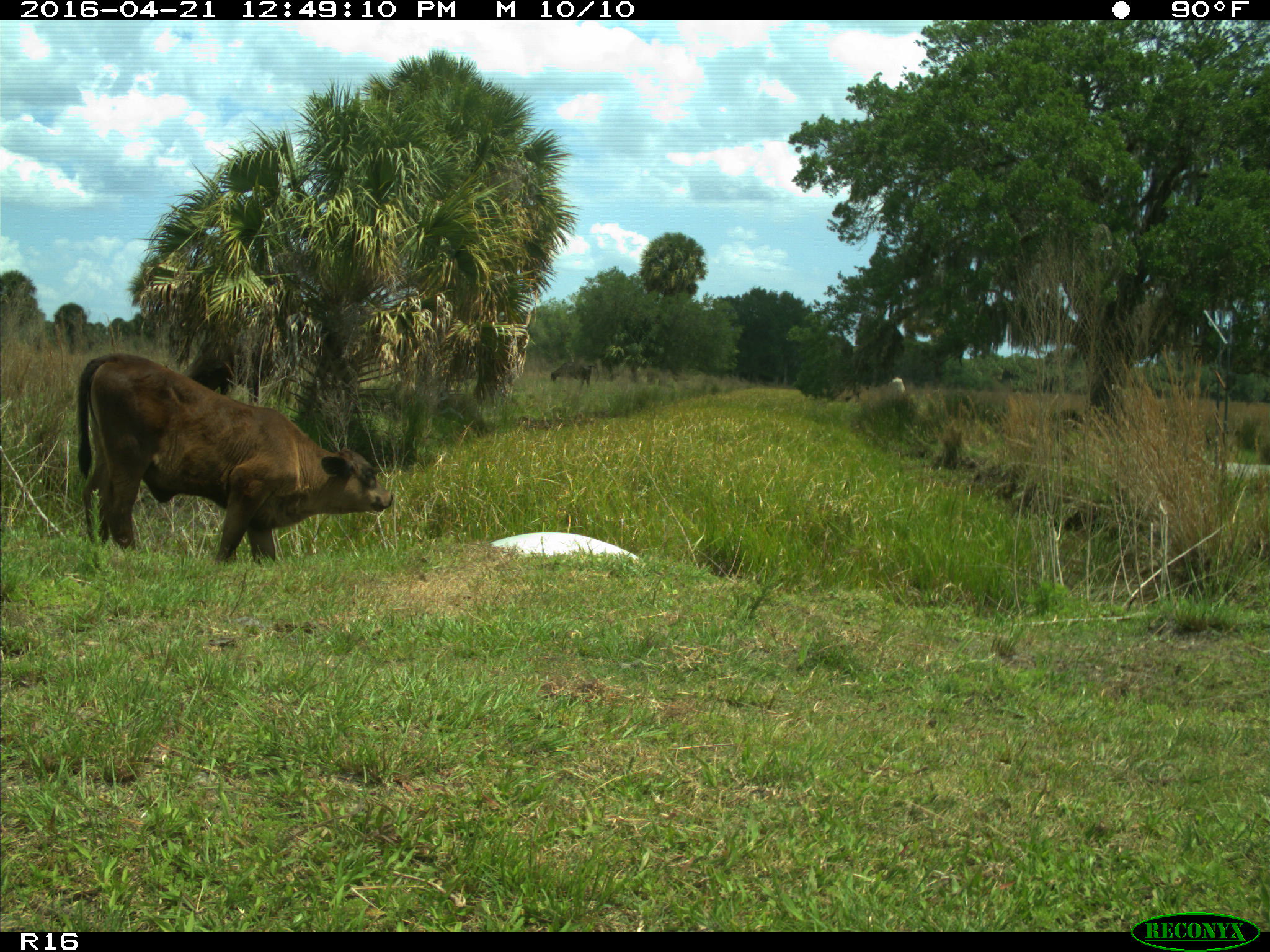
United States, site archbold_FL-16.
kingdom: Animalia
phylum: Chordata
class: Mammalia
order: Artiodactyla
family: Bovidae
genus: Bos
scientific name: Bos taurus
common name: domestic cow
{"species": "Bos taurus (domestic cow)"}